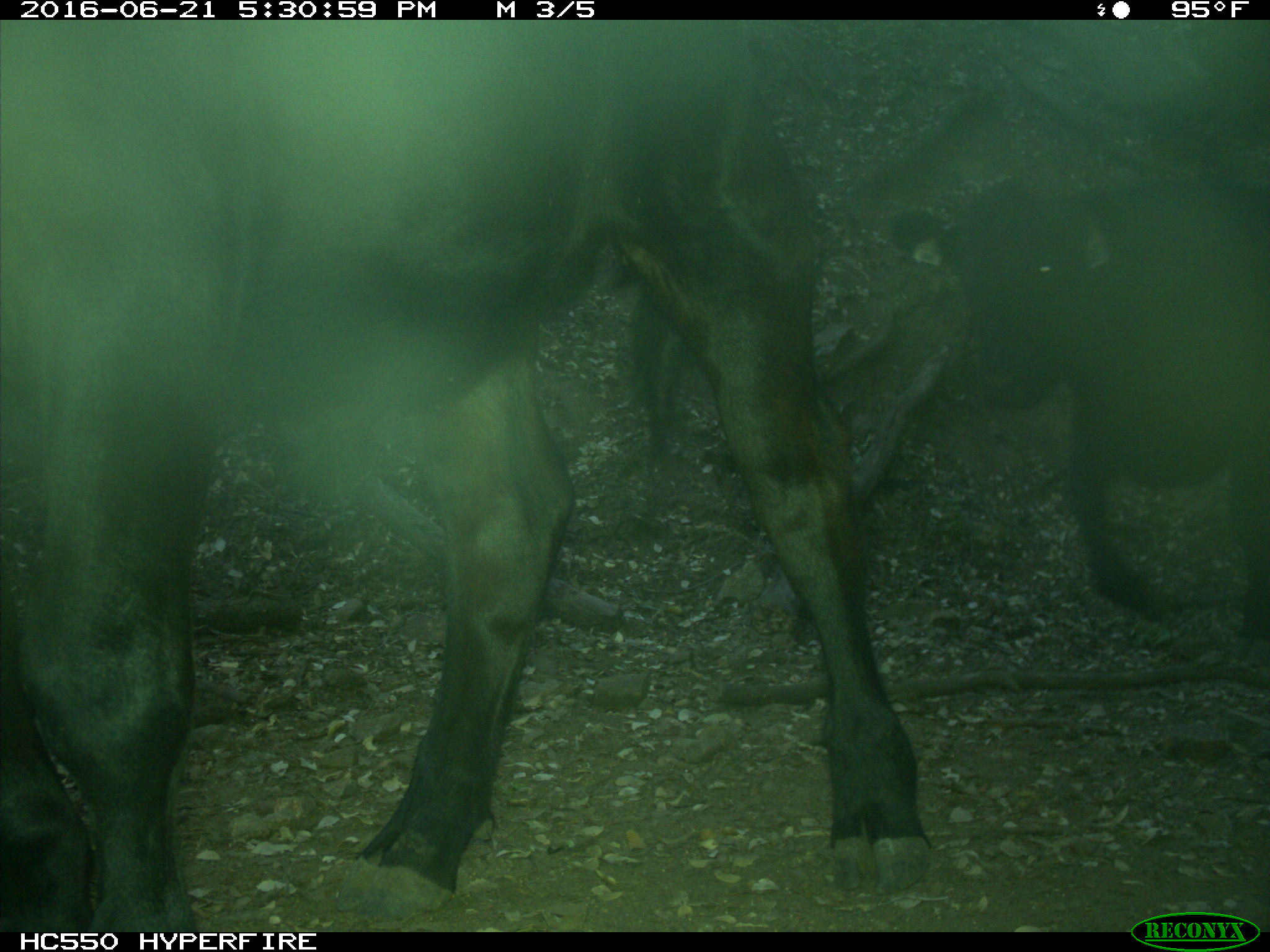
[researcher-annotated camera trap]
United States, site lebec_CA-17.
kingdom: Animalia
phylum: Chordata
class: Mammalia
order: Artiodactyla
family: Bovidae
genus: Bos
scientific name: Bos taurus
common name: domestic cow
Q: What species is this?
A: Bos taurus (domestic cow).